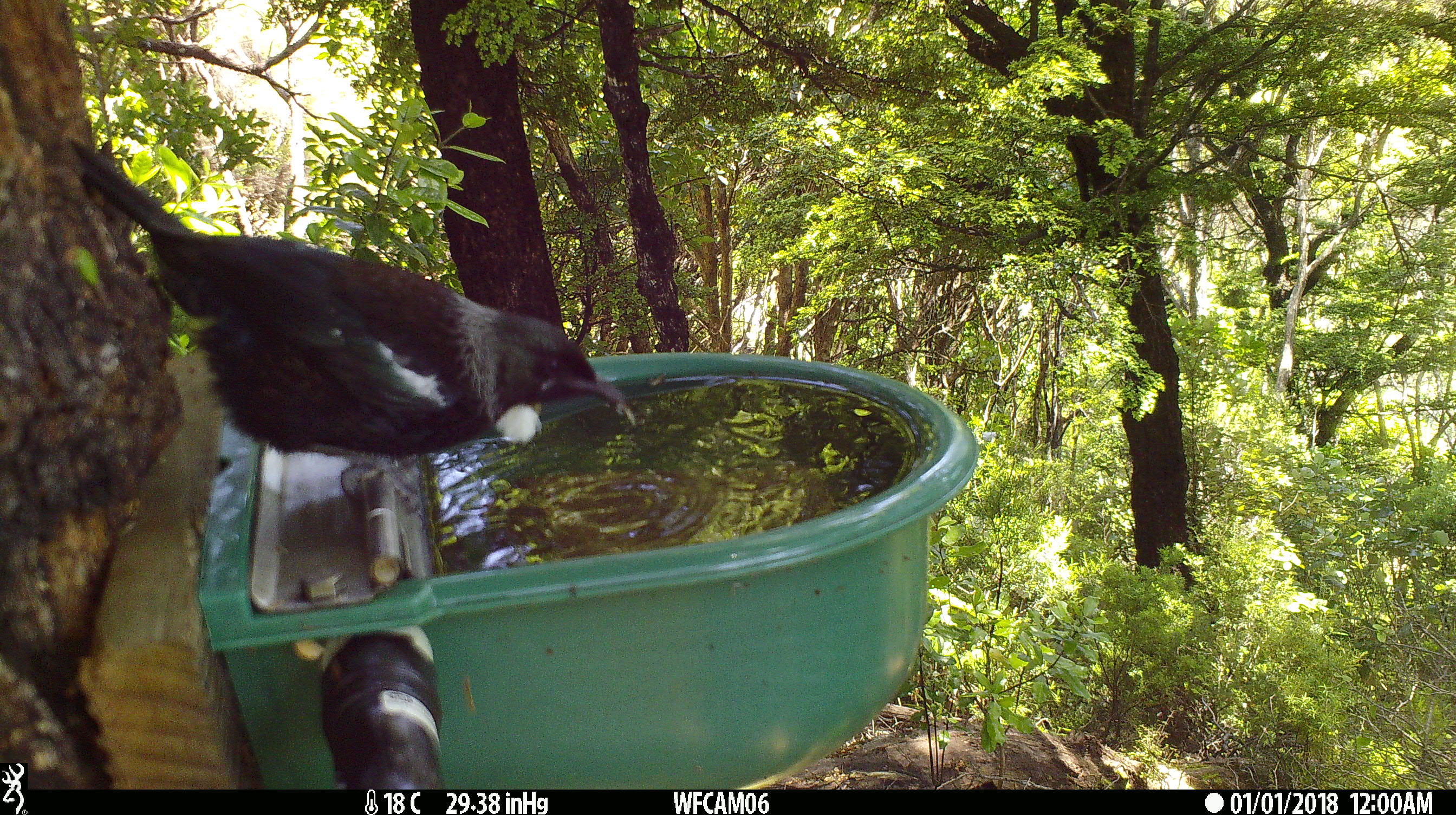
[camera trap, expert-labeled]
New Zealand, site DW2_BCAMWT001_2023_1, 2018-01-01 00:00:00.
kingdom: Animalia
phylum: Chordata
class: Aves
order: Passeriformes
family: Meliphagidae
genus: Prosthemadera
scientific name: Prosthemadera novaeseelandiae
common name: tui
Tui (Prosthemadera novaeseelandiae).